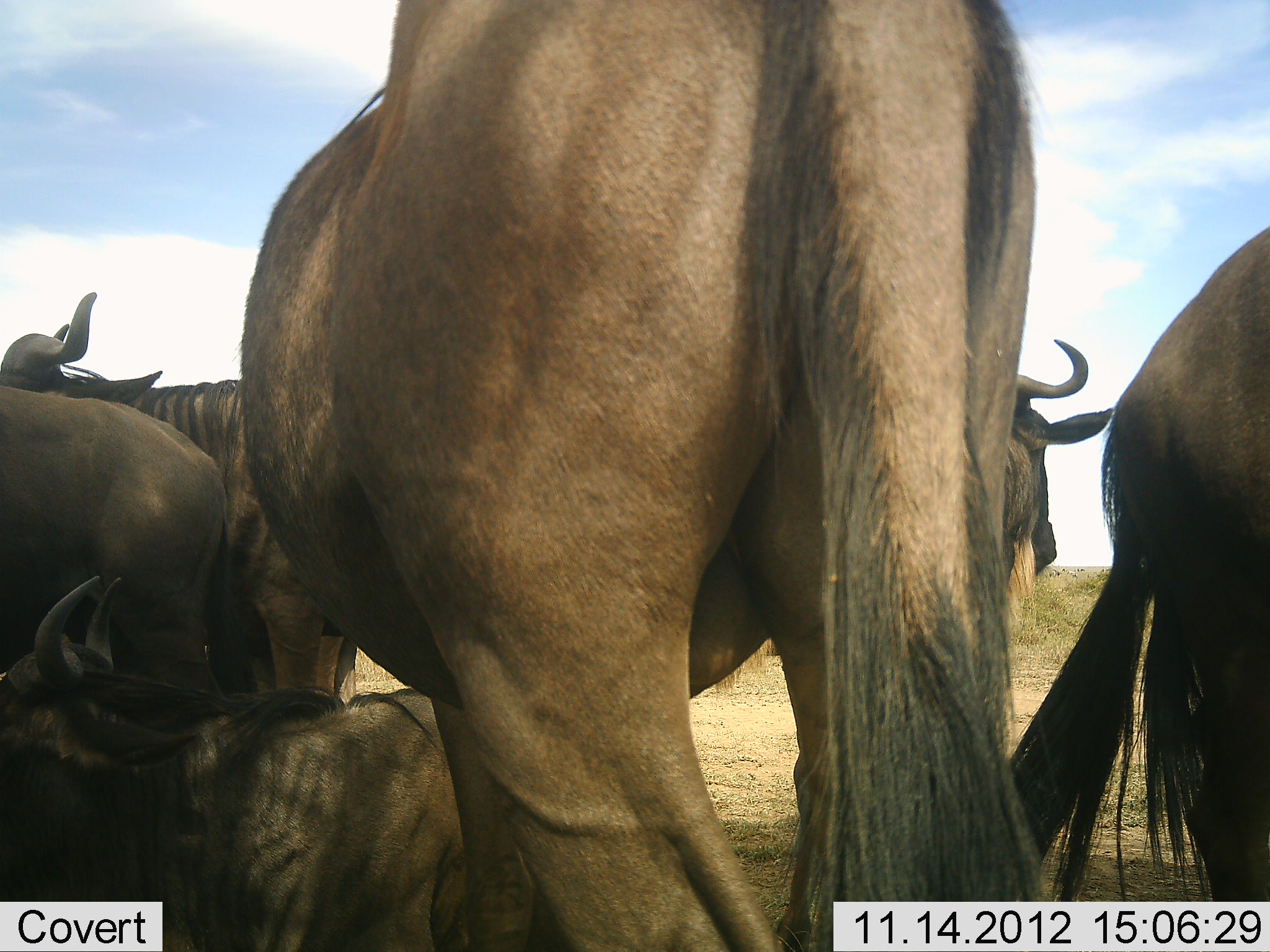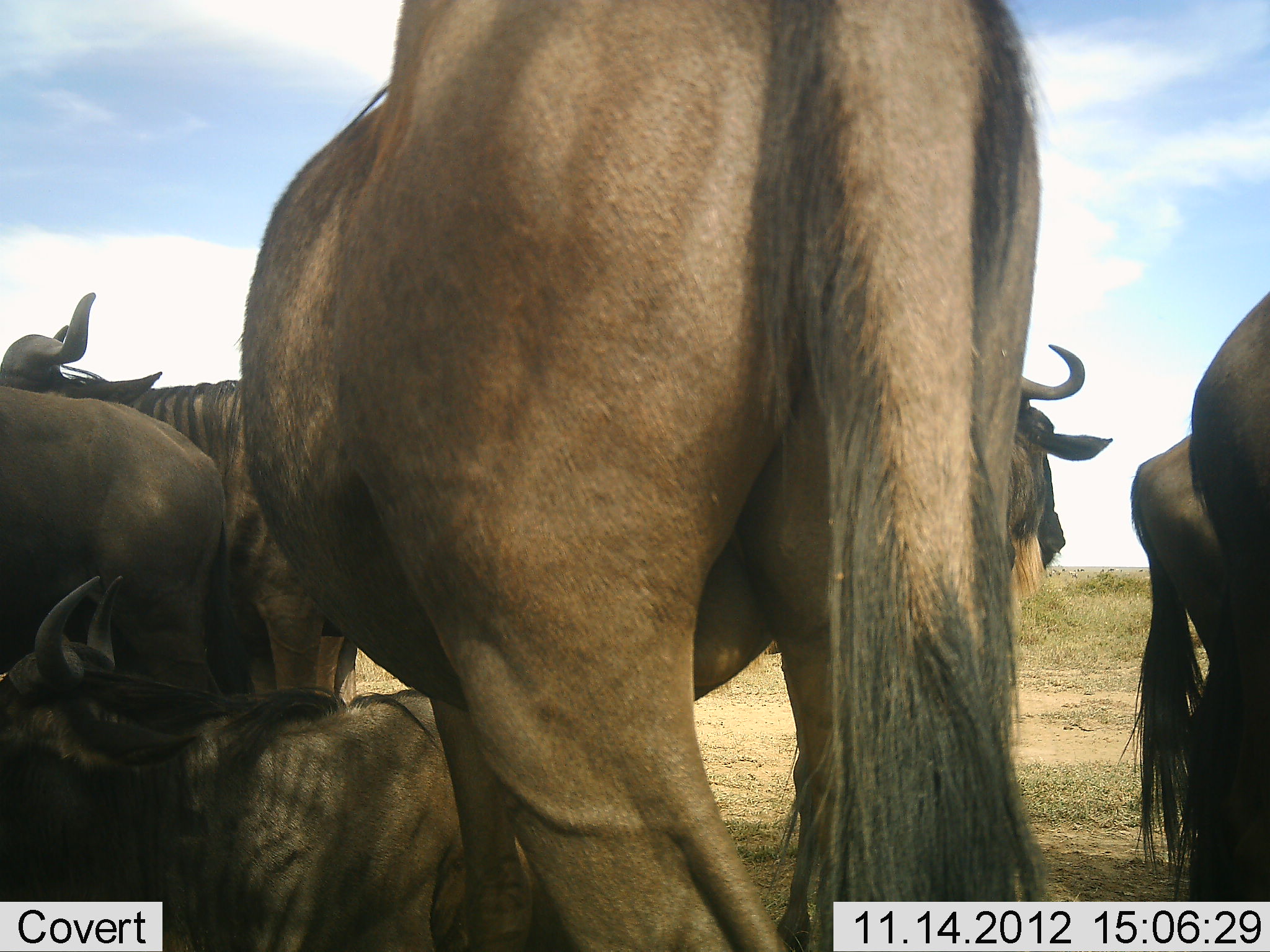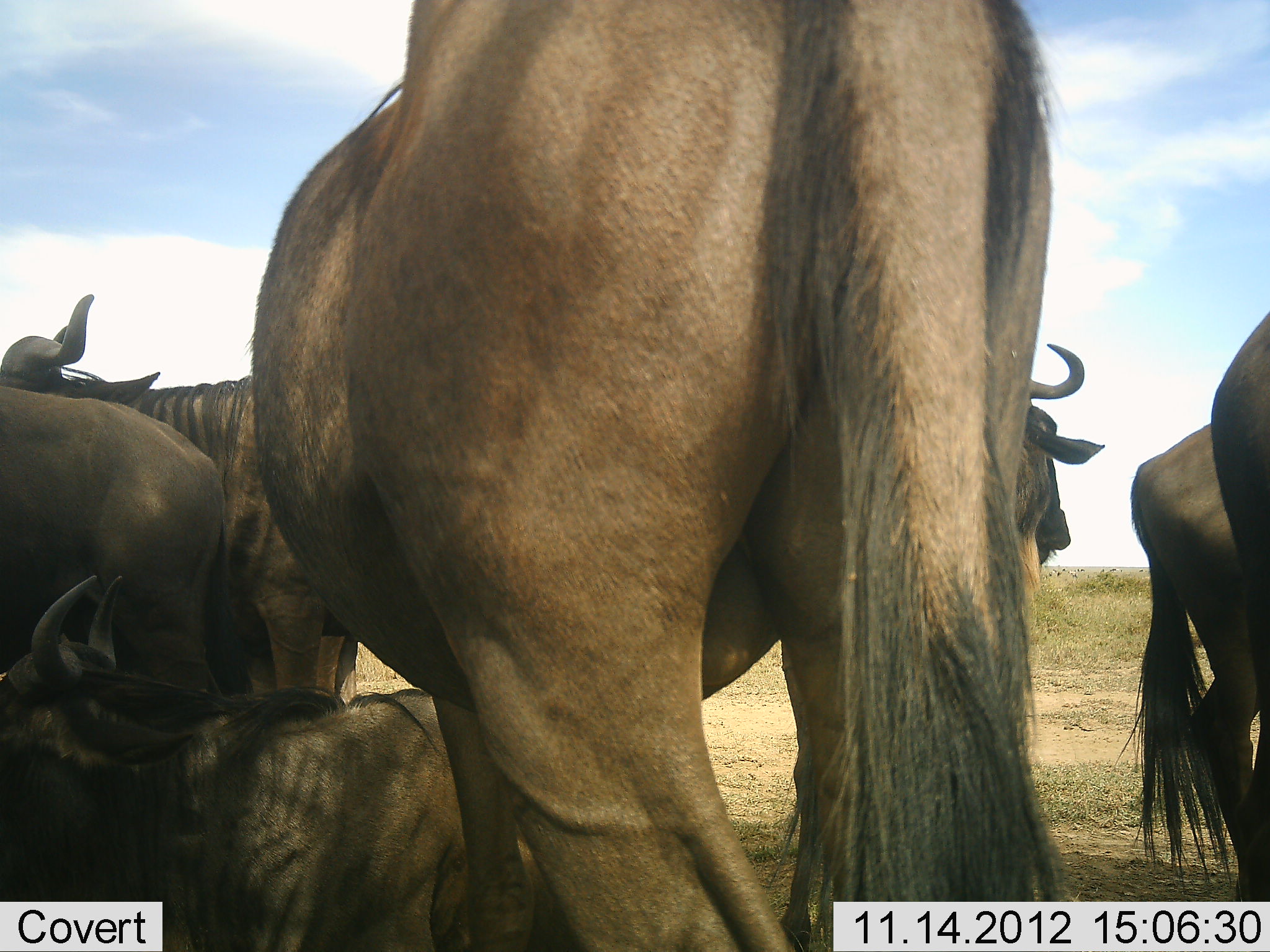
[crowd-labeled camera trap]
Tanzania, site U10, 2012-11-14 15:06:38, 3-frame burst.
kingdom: Animalia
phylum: Chordata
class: Mammalia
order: Artiodactyla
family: Bovidae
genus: Connochaetes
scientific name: Connochaetes taurinus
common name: blue wildebeest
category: wildebeest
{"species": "wildebeest (blue wildebeest) (Connochaetes taurinus)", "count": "7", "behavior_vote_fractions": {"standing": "90%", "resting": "80%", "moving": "10%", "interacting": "0%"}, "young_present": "0%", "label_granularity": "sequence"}